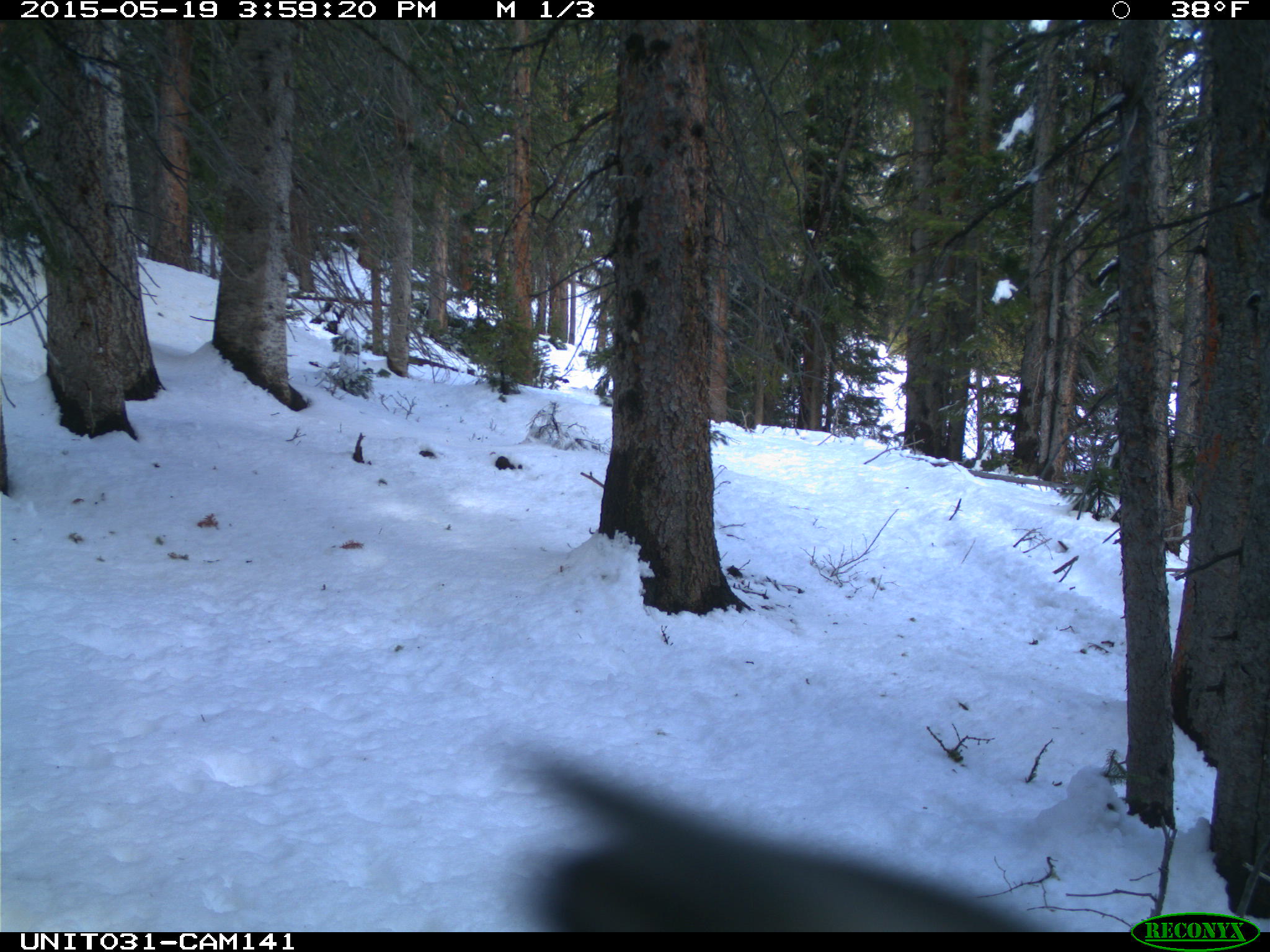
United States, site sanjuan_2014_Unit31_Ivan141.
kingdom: Animalia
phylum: Chordata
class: Aves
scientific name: Aves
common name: birds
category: unidentified bird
Unidentified bird (birds) (Aves).